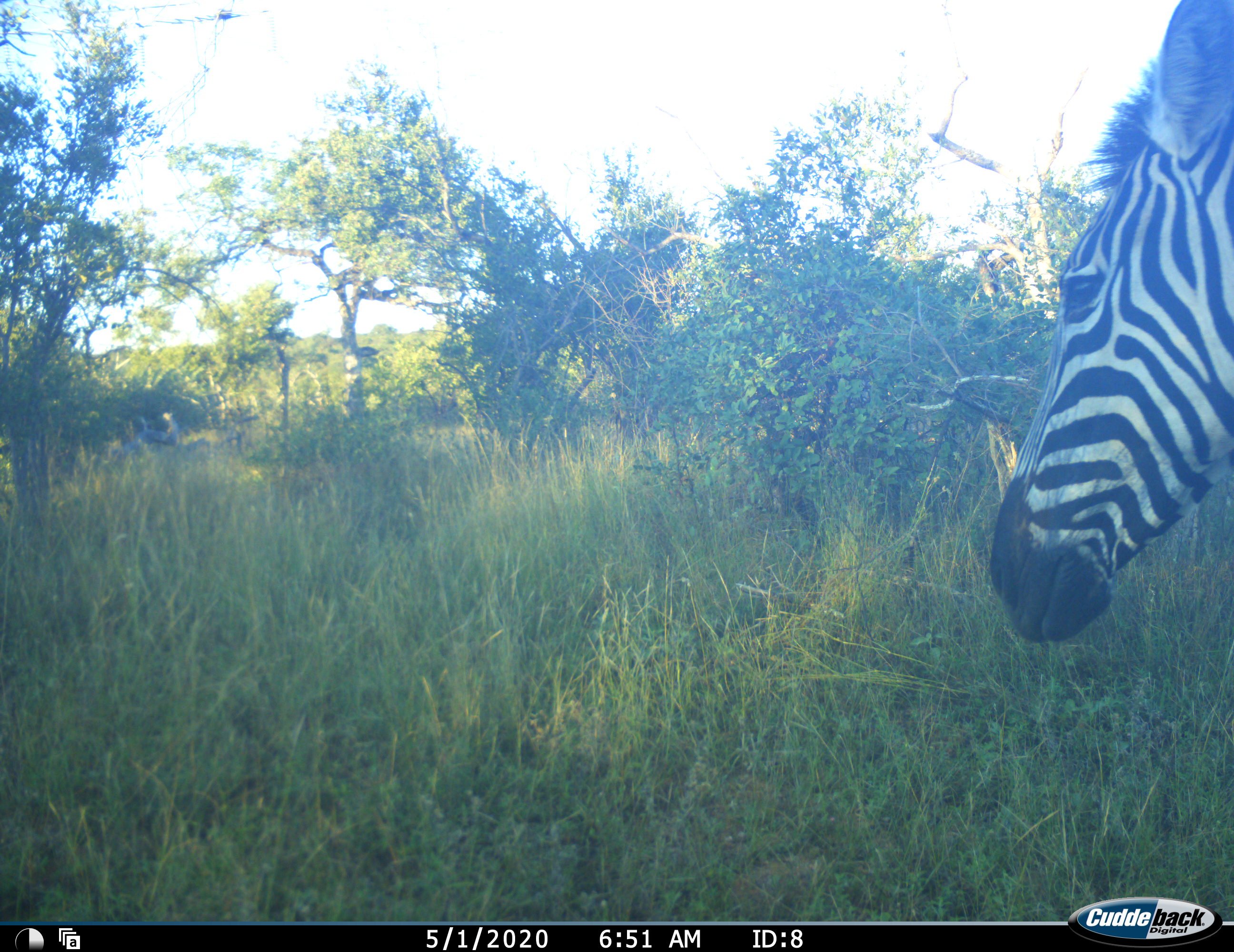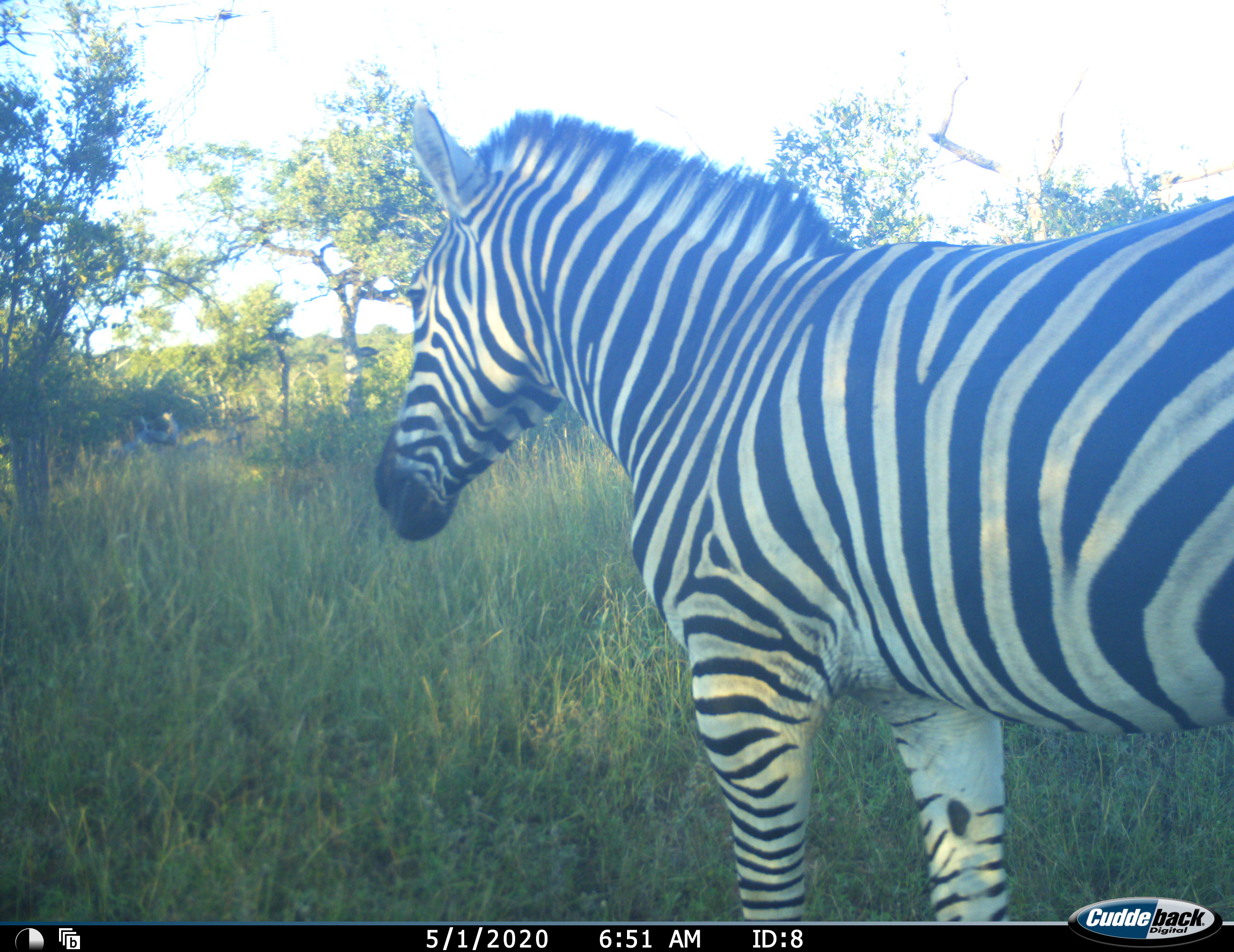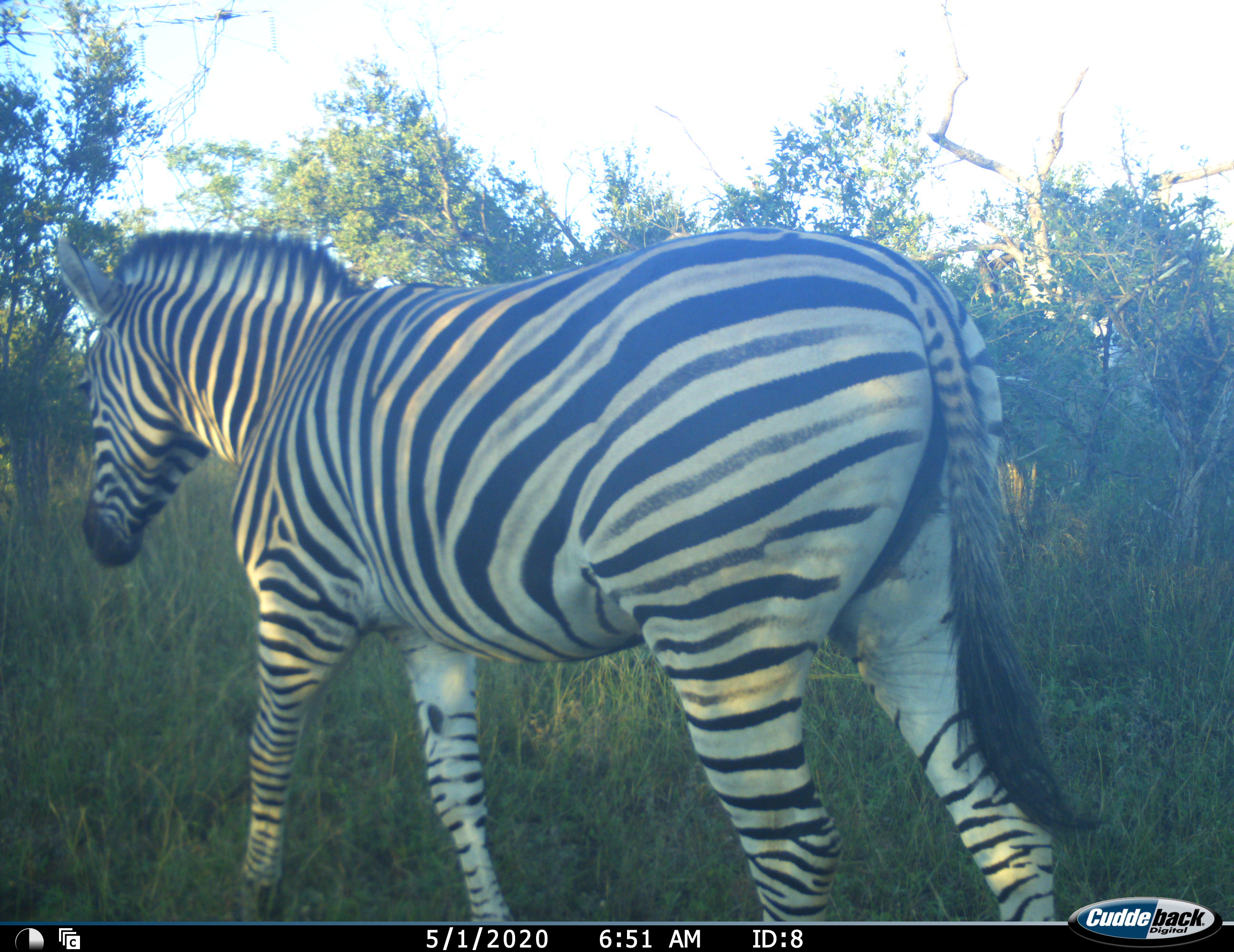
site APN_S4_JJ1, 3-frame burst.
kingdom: Animalia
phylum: Chordata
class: Mammalia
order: Perissodactyla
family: Equidae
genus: Equus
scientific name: Equus quagga burchellii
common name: burchell's zebra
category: zebraburchells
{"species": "zebraburchells (burchell's zebra) (Equus quagga burchellii)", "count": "1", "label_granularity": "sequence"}